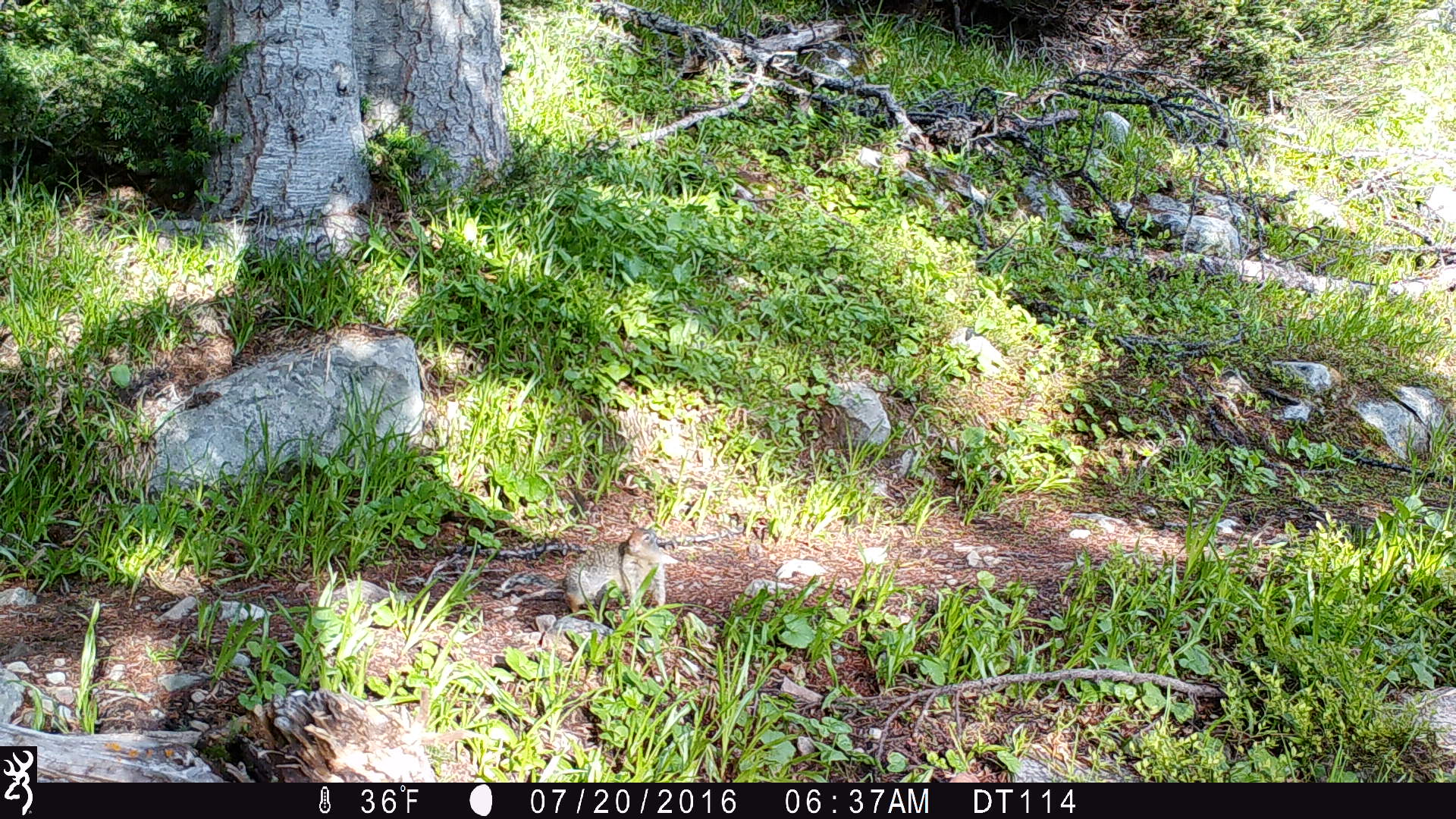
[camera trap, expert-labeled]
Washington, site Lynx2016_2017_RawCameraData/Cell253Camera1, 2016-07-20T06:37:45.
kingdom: Animalia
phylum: Chordata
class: Mammalia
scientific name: Mammalia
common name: small mammal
Small mammal (Mammalia). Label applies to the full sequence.